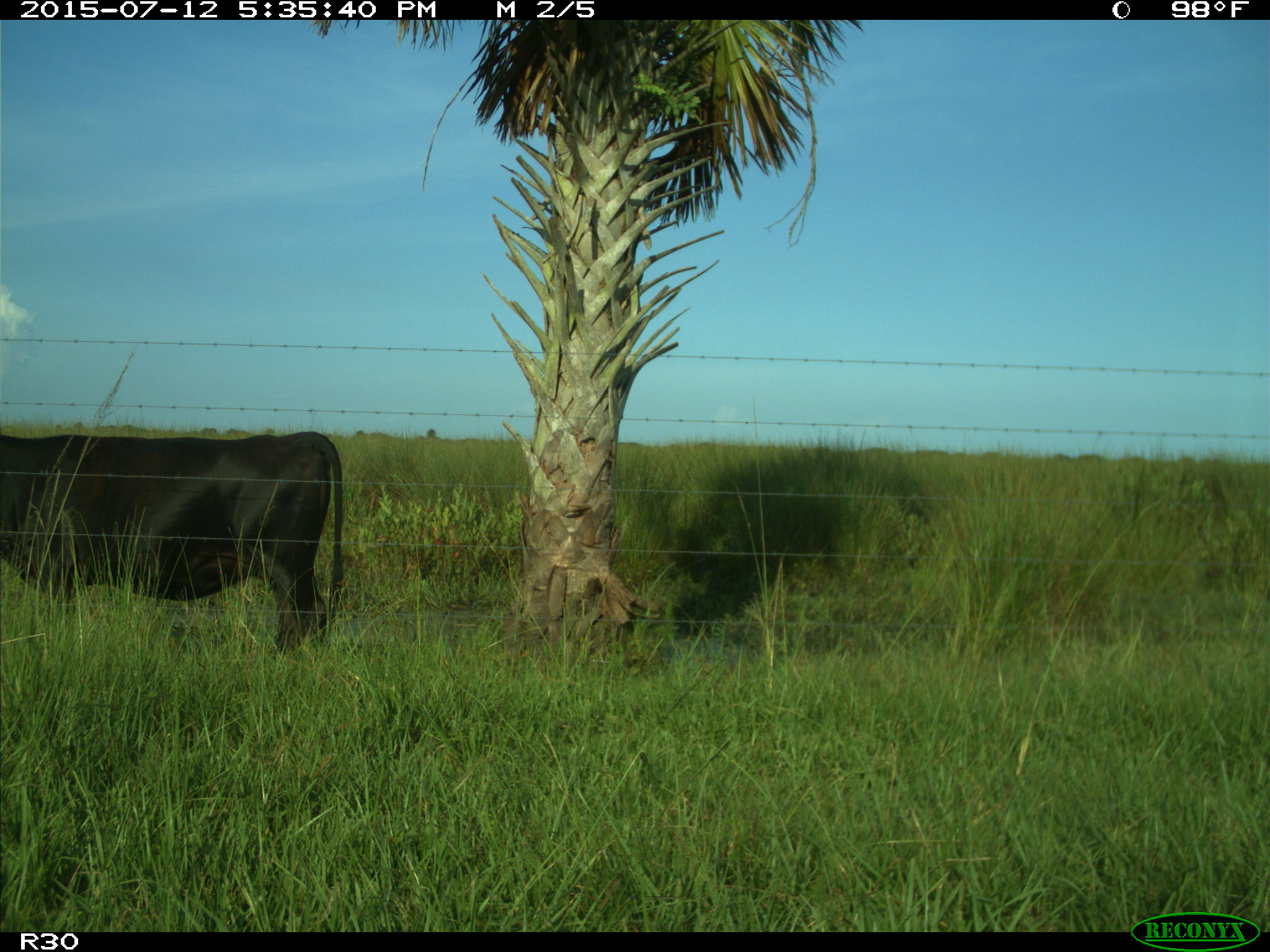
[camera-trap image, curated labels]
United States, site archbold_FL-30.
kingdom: Animalia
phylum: Chordata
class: Mammalia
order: Artiodactyla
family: Bovidae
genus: Bos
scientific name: Bos taurus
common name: domestic cow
Bos taurus (domestic cow).